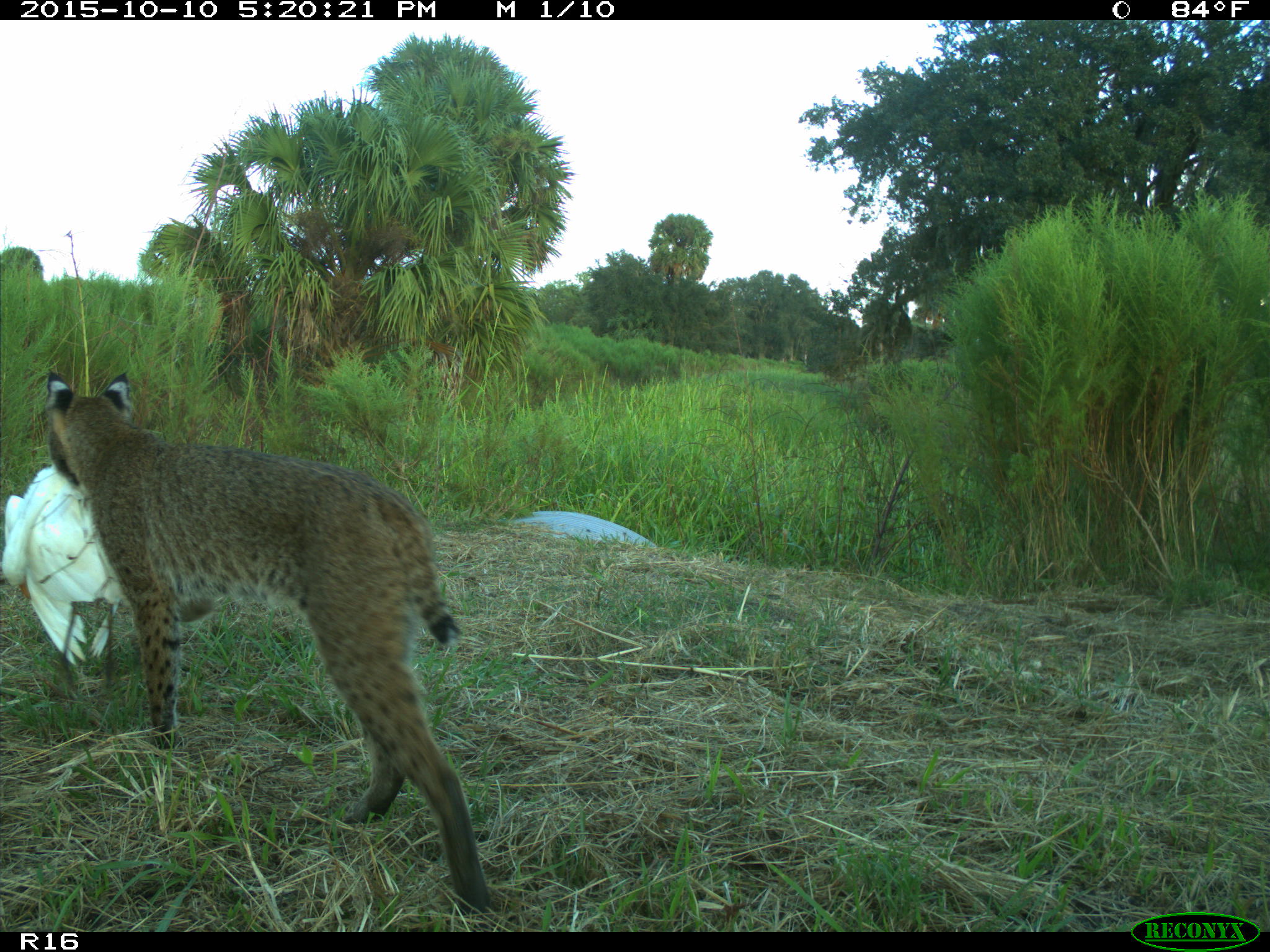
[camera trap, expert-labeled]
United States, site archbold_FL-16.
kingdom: Animalia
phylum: Chordata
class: Mammalia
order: Carnivora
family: Felidae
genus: Lynx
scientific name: Lynx rufus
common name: bobcat